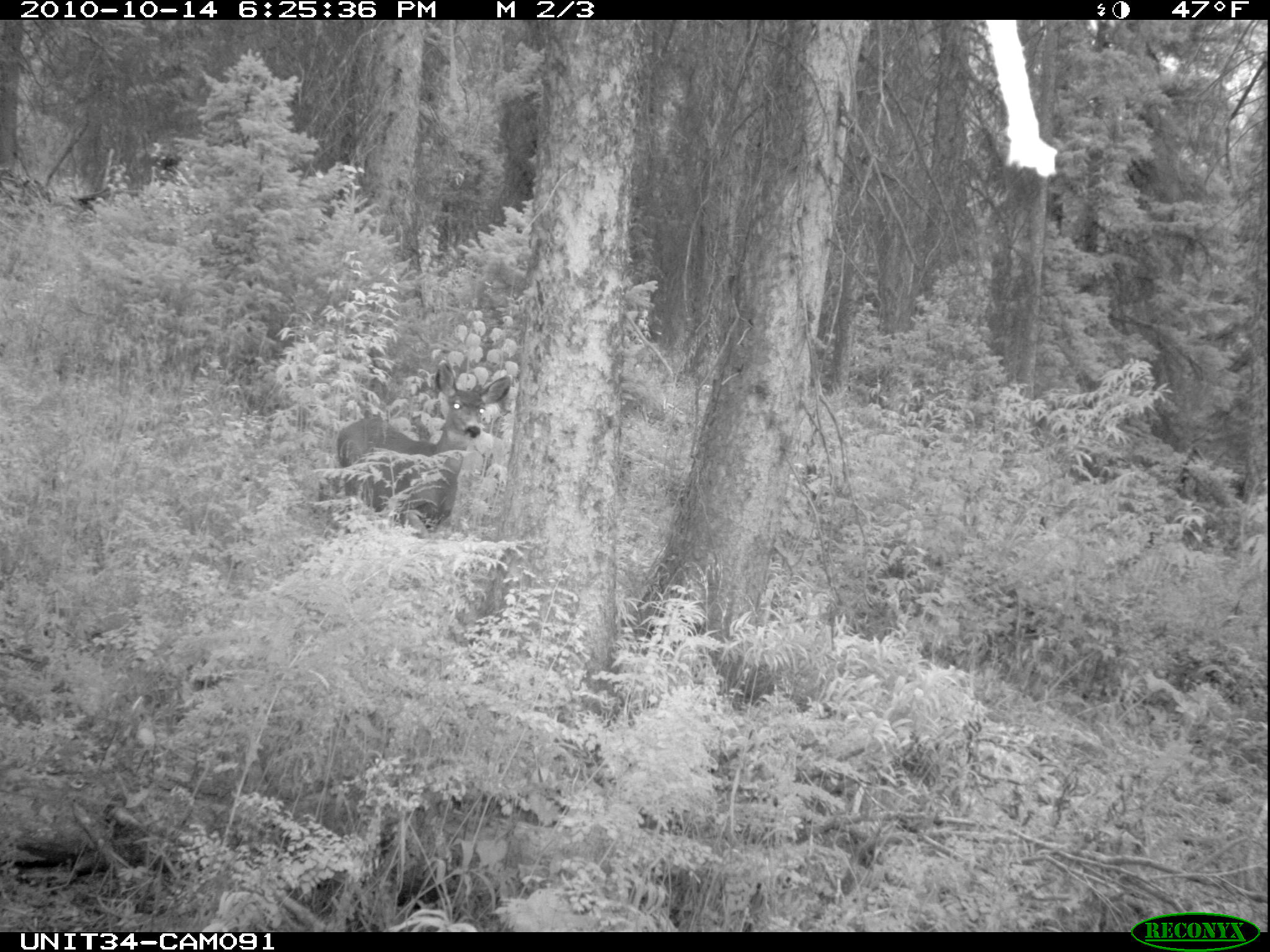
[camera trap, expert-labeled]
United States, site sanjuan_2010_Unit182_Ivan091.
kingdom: Animalia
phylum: Chordata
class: Mammalia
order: Artiodactyla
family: Cervidae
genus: Odocoileus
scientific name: Odocoileus hemionus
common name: mule deer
Odocoileus hemionus (mule deer).